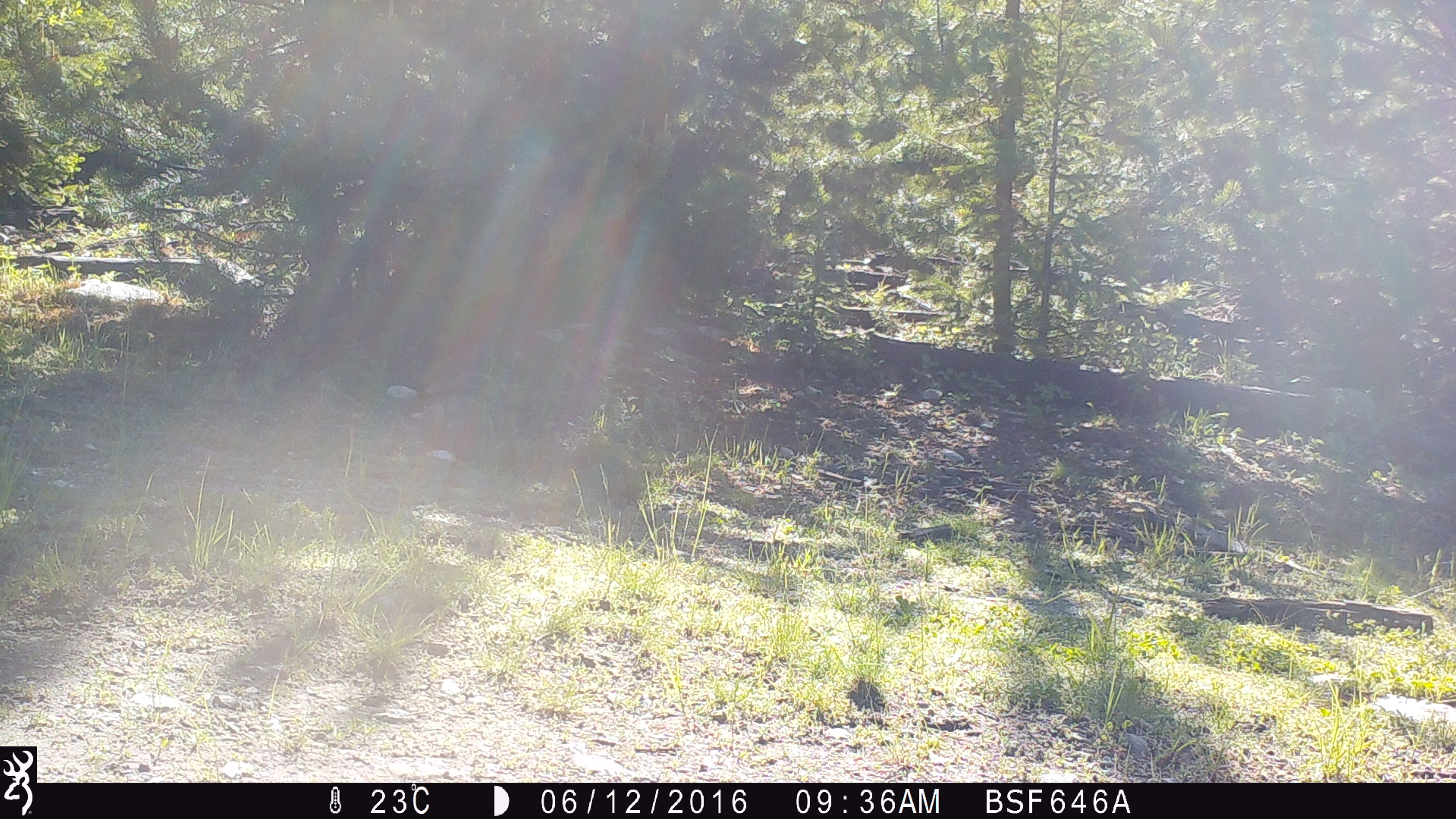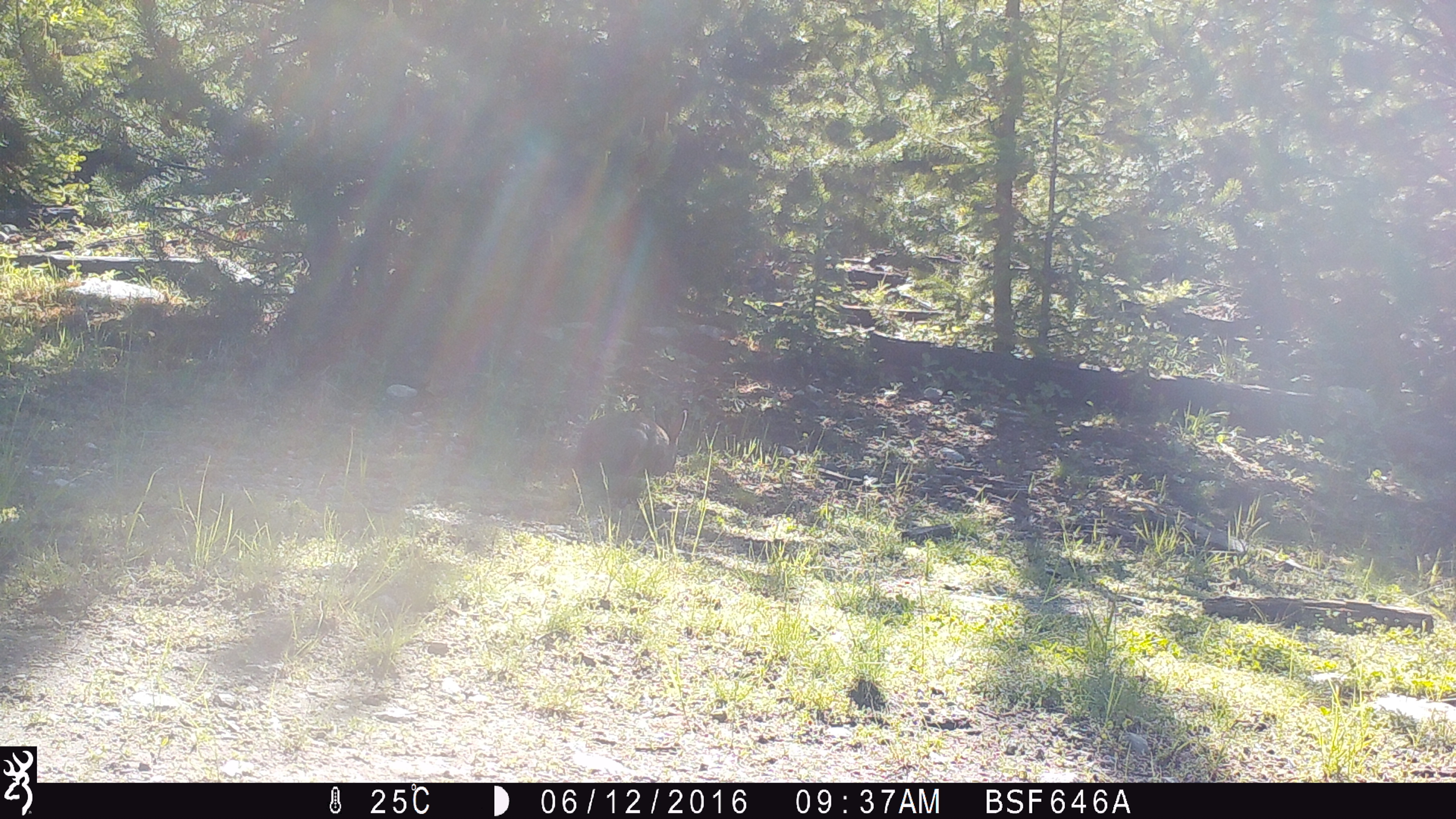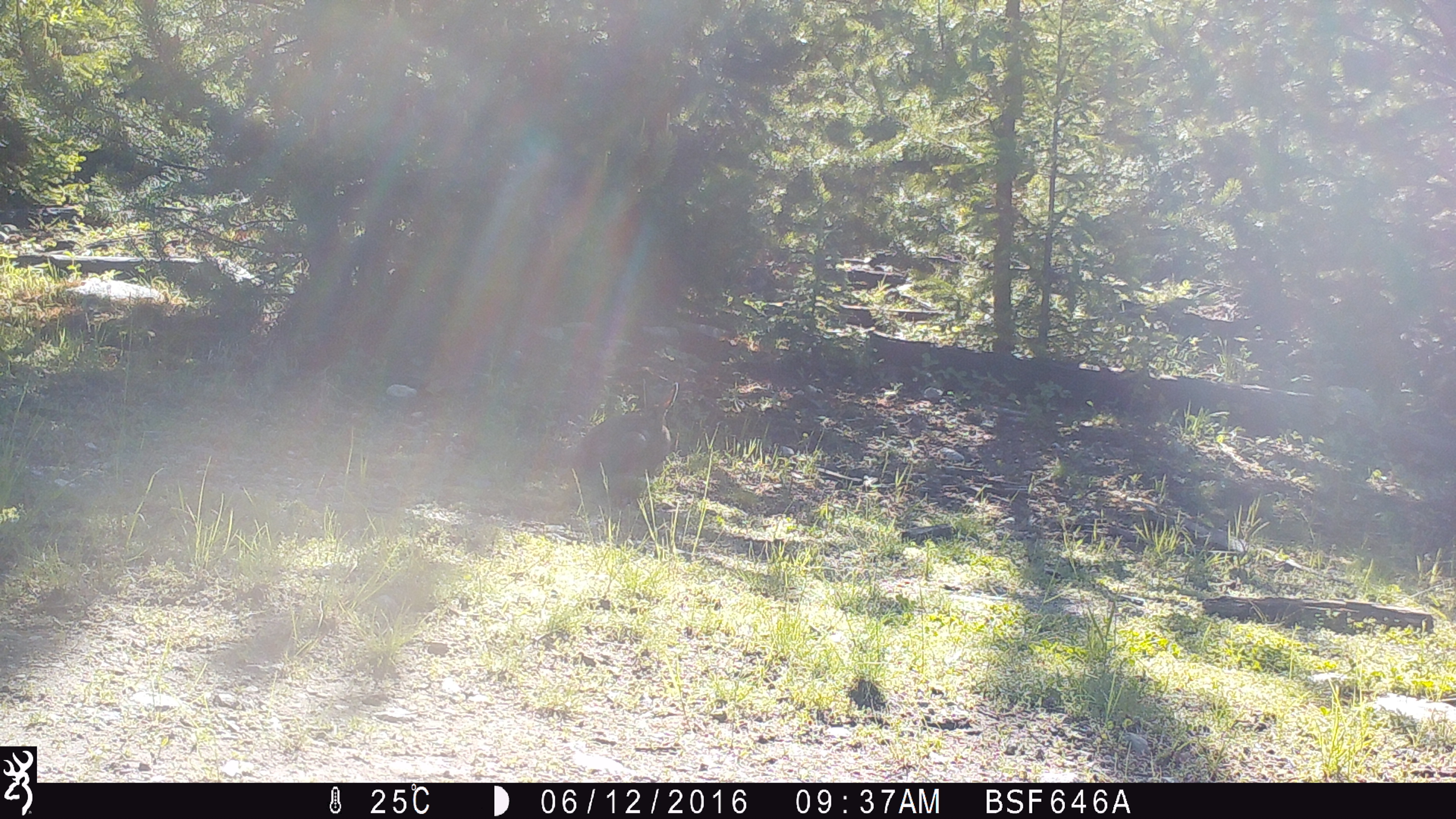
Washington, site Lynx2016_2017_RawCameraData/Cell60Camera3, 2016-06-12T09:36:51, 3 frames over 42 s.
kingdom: Animalia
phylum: Chordata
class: Mammalia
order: Lagomorpha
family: Leporidae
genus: Lepus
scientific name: Lepus americanus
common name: snowshoe hare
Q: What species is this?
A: Lepus americanus (snowshoe hare).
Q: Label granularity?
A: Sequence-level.